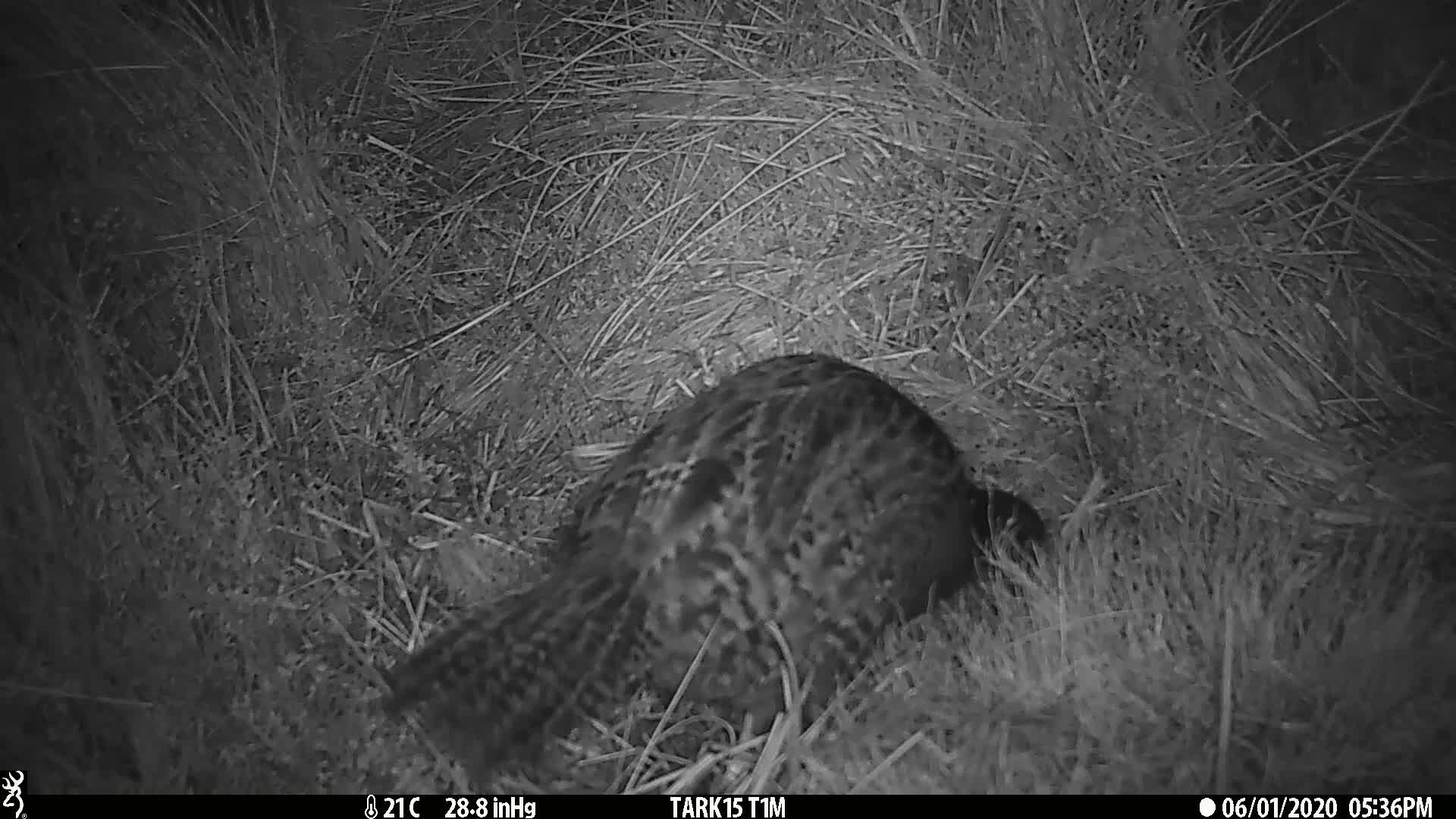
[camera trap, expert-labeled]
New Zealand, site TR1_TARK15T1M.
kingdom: Animalia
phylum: Chordata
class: Aves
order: Gruiformes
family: Rallidae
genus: Gallirallus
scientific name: Gallirallus australis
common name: weka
Weka (Gallirallus australis).